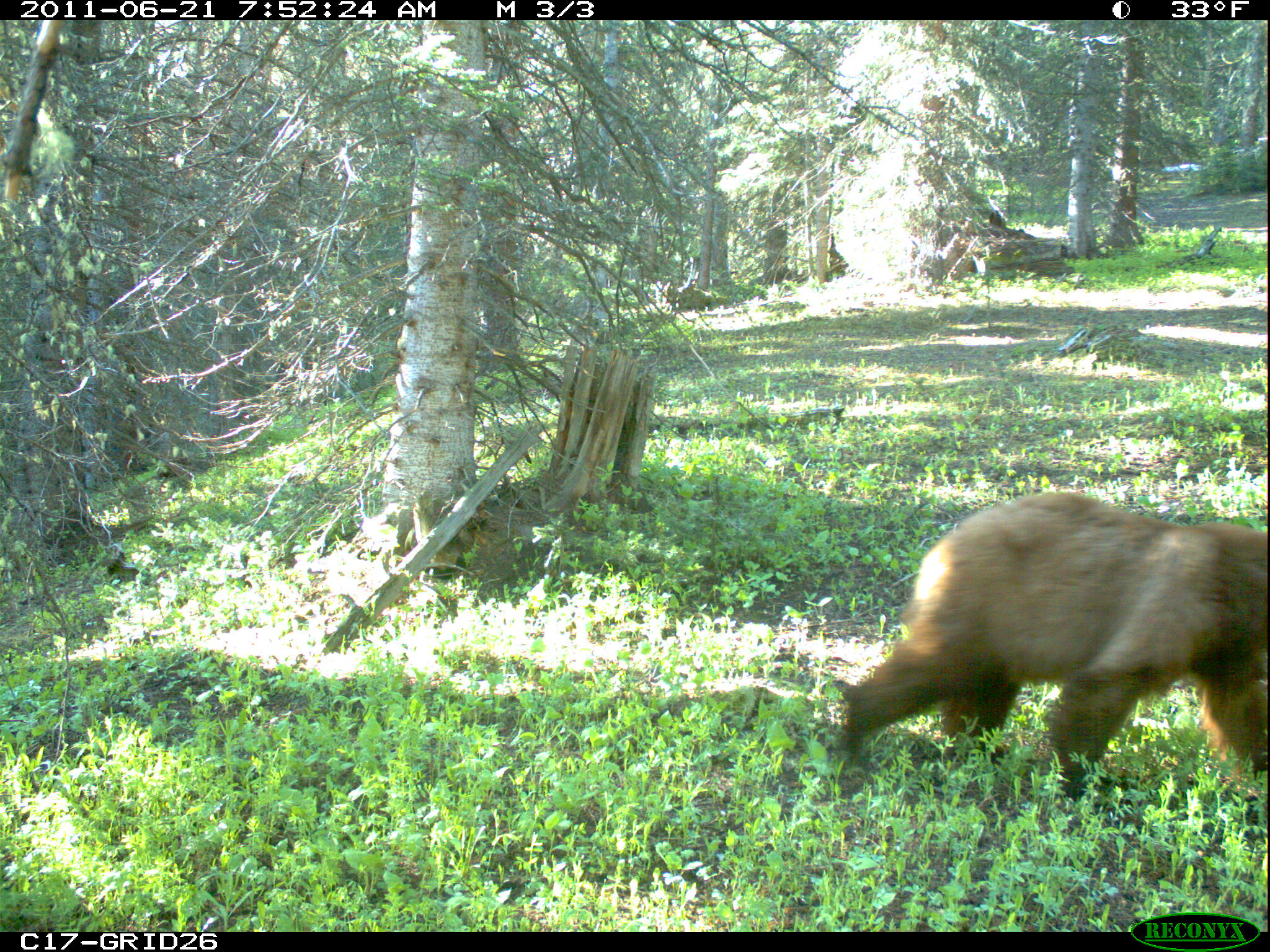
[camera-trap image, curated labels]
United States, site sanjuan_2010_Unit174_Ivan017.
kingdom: Animalia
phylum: Chordata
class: Mammalia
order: Carnivora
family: Ursidae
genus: Ursus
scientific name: Ursus americanus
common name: american black bear